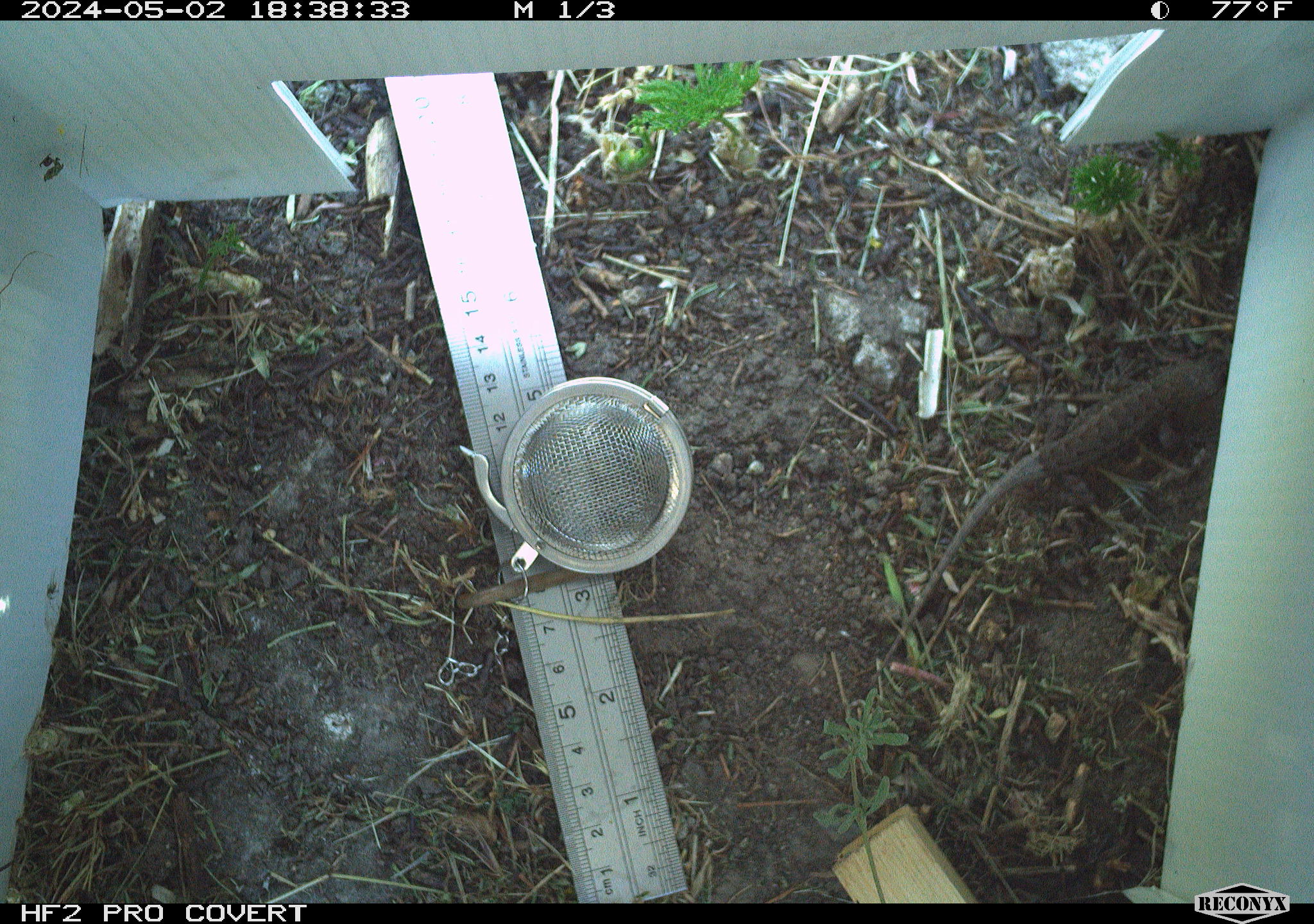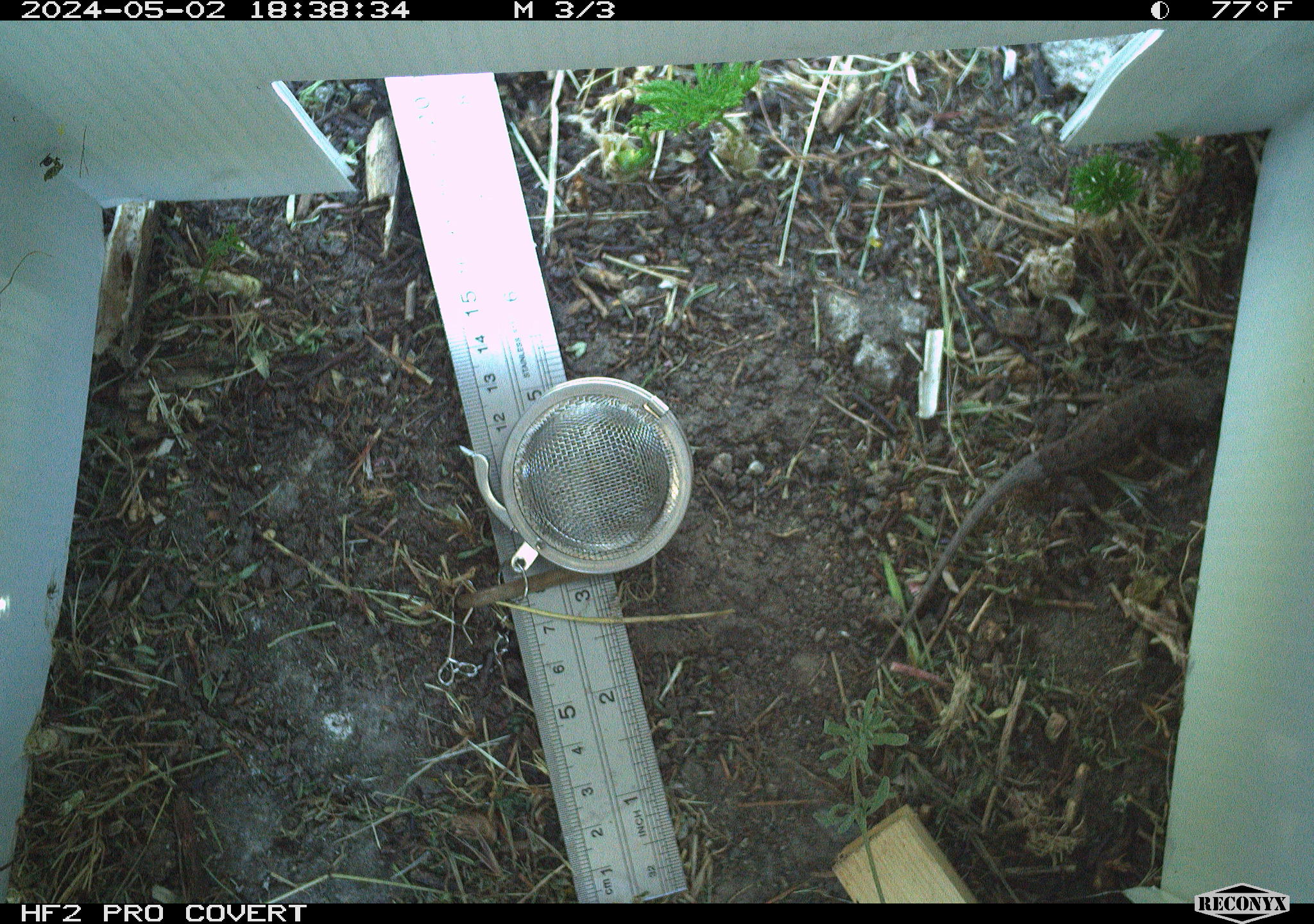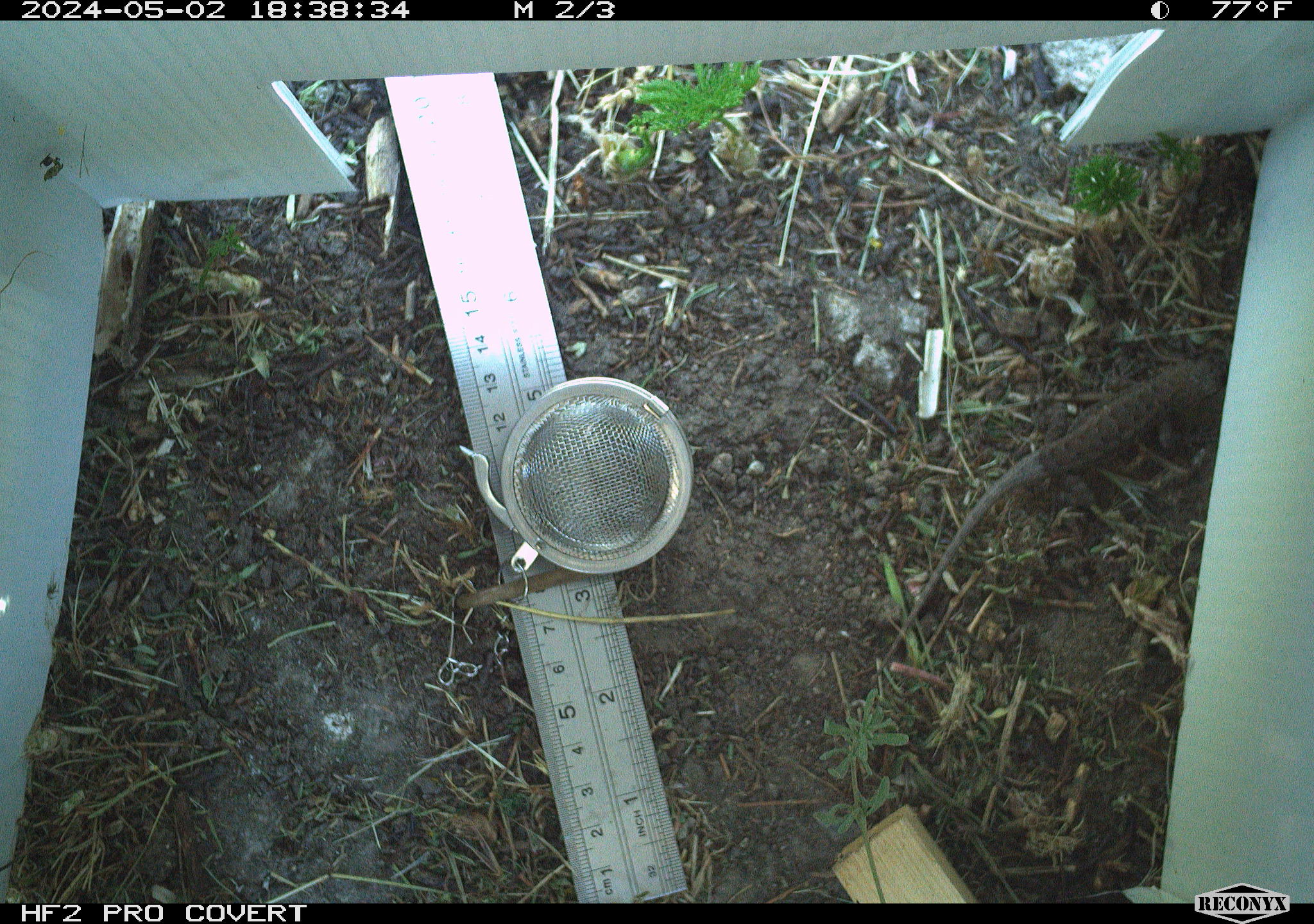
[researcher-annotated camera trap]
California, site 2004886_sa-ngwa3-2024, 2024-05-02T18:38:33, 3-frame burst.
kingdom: Animalia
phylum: Chordata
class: Reptilia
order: Squamata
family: Phrynosomatidae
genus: Sceloporus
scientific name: Sceloporus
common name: spiny lizards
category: sceloporus species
Sceloporus species (spiny lizards) (Sceloporus).